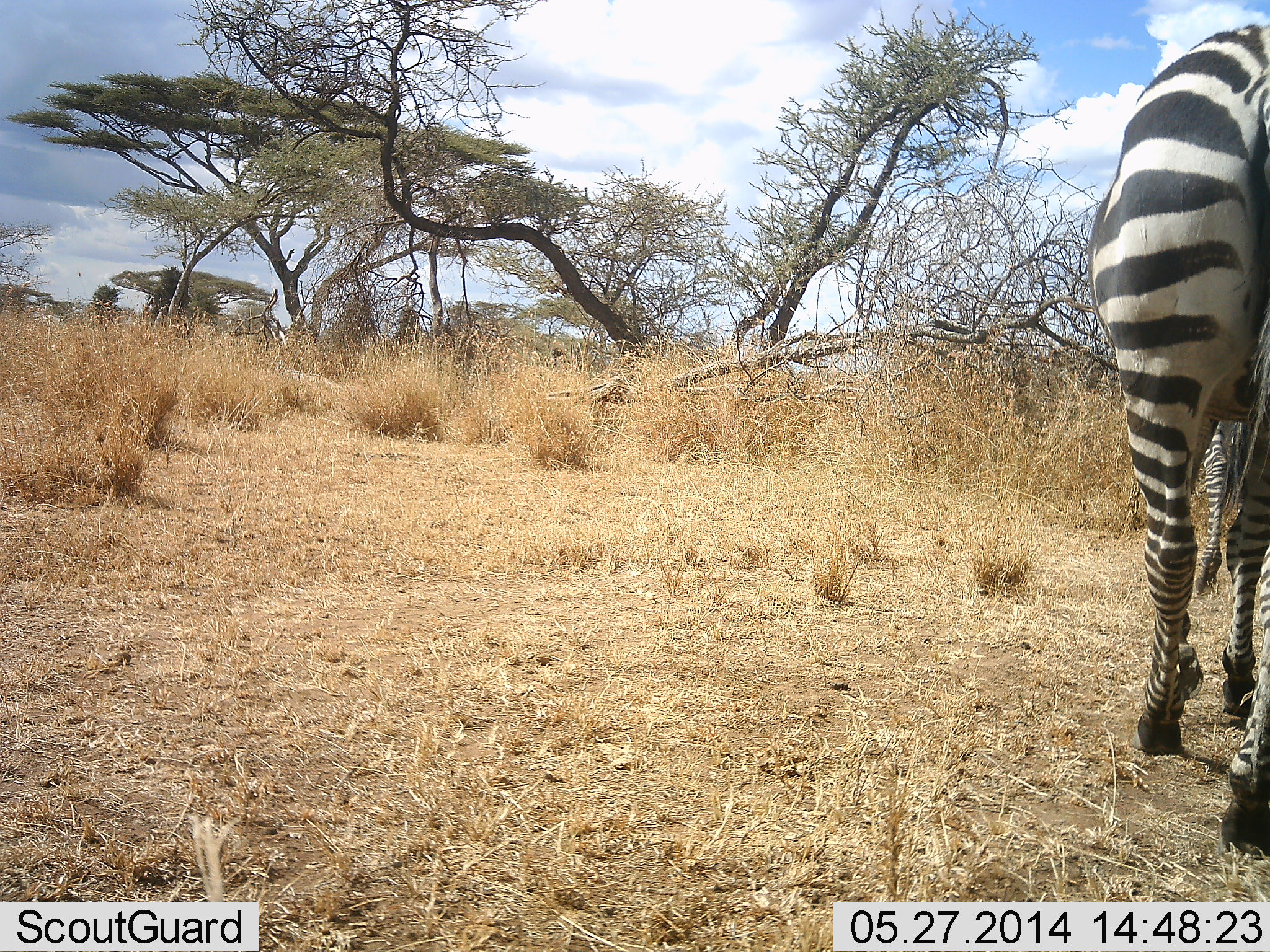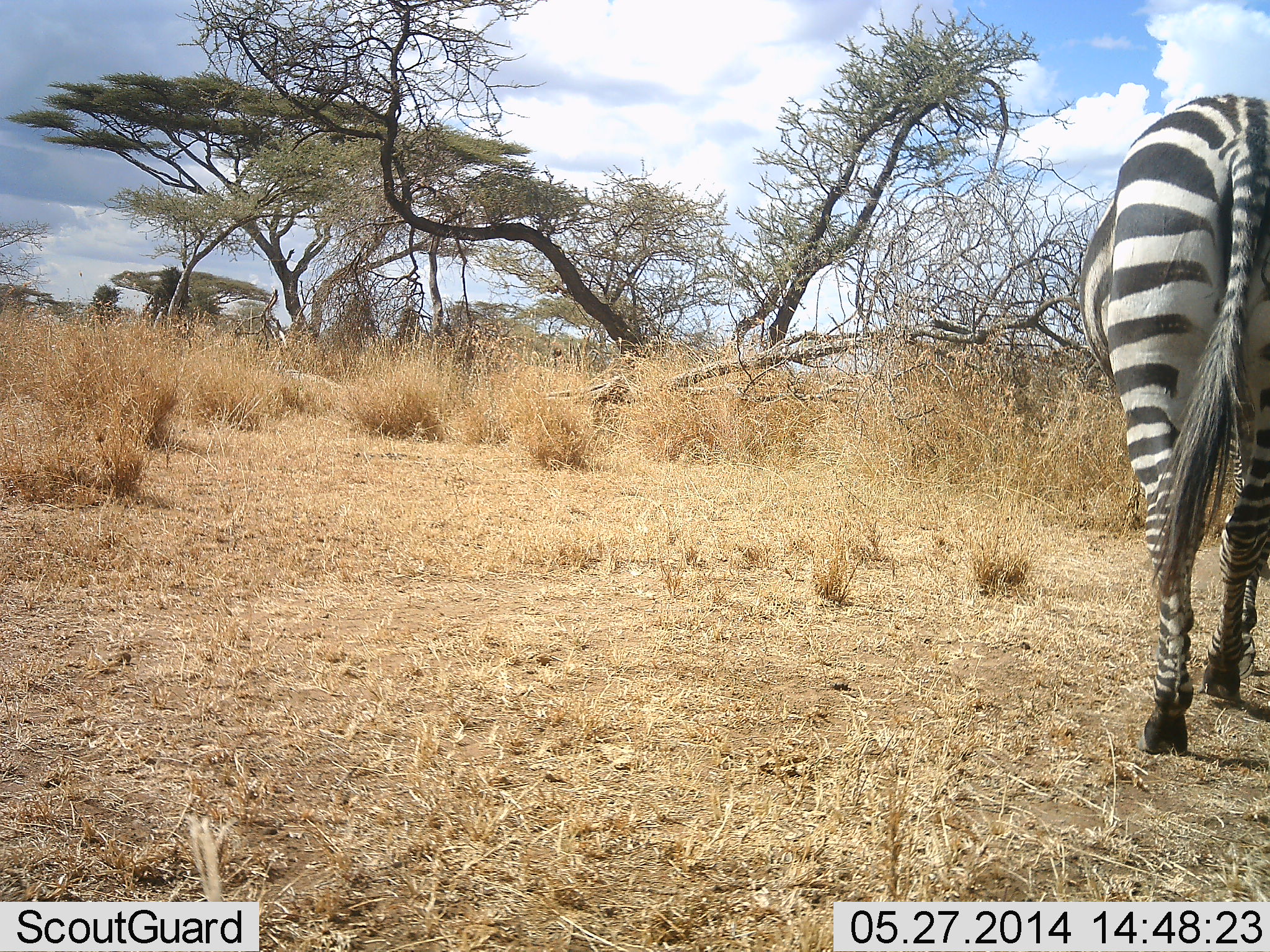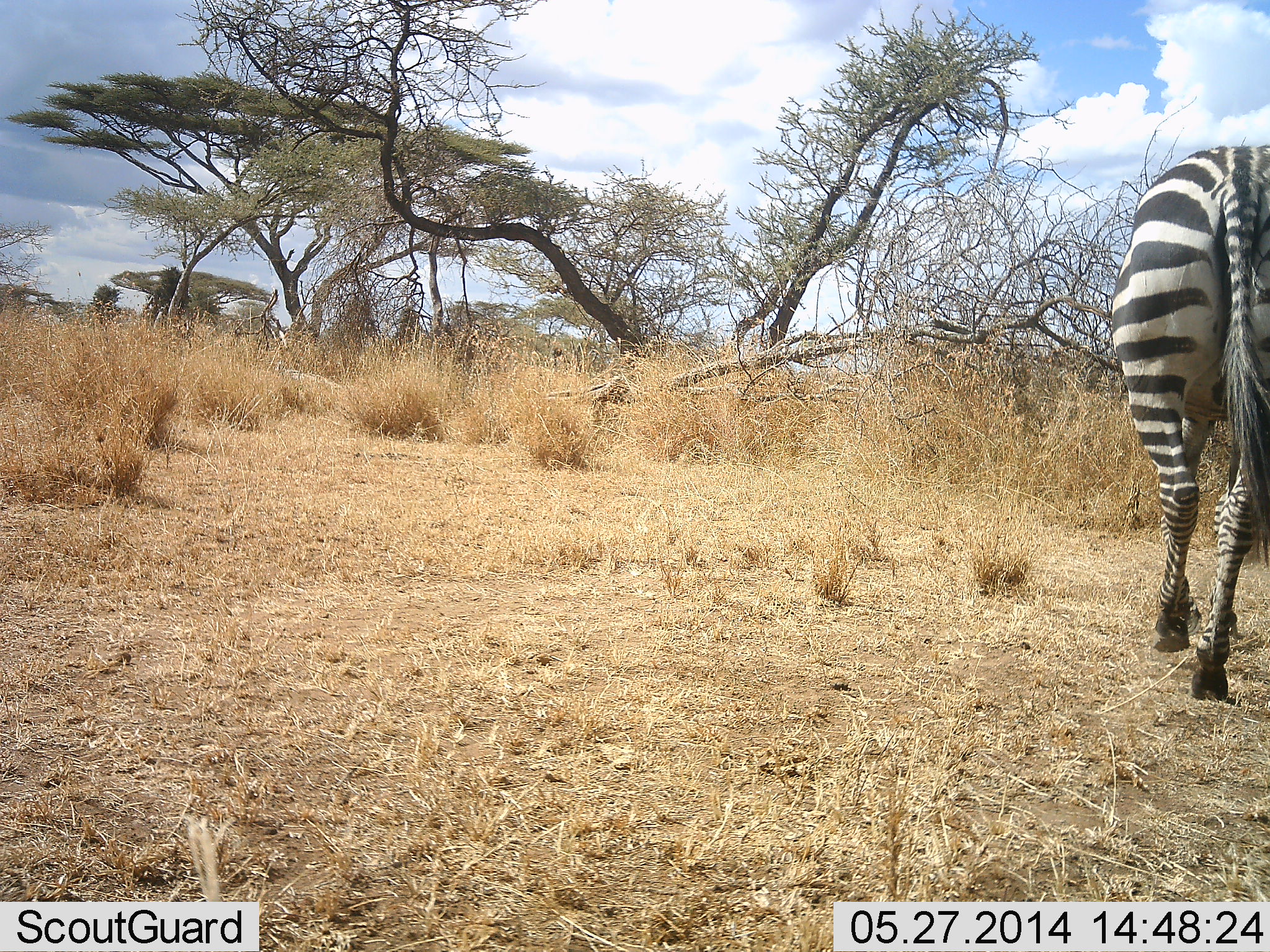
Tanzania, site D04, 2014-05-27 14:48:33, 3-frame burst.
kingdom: Animalia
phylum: Chordata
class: Mammalia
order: Perissodactyla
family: Equidae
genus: Equus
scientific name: Equus quagga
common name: plains zebra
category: zebra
Zebra (plains zebra) (Equus quagga), count 1. Behavior (volunteer vote fractions): standing 10%, resting 0%, moving 90%, interacting 0%. Young present (vote fraction): 0%. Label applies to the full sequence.